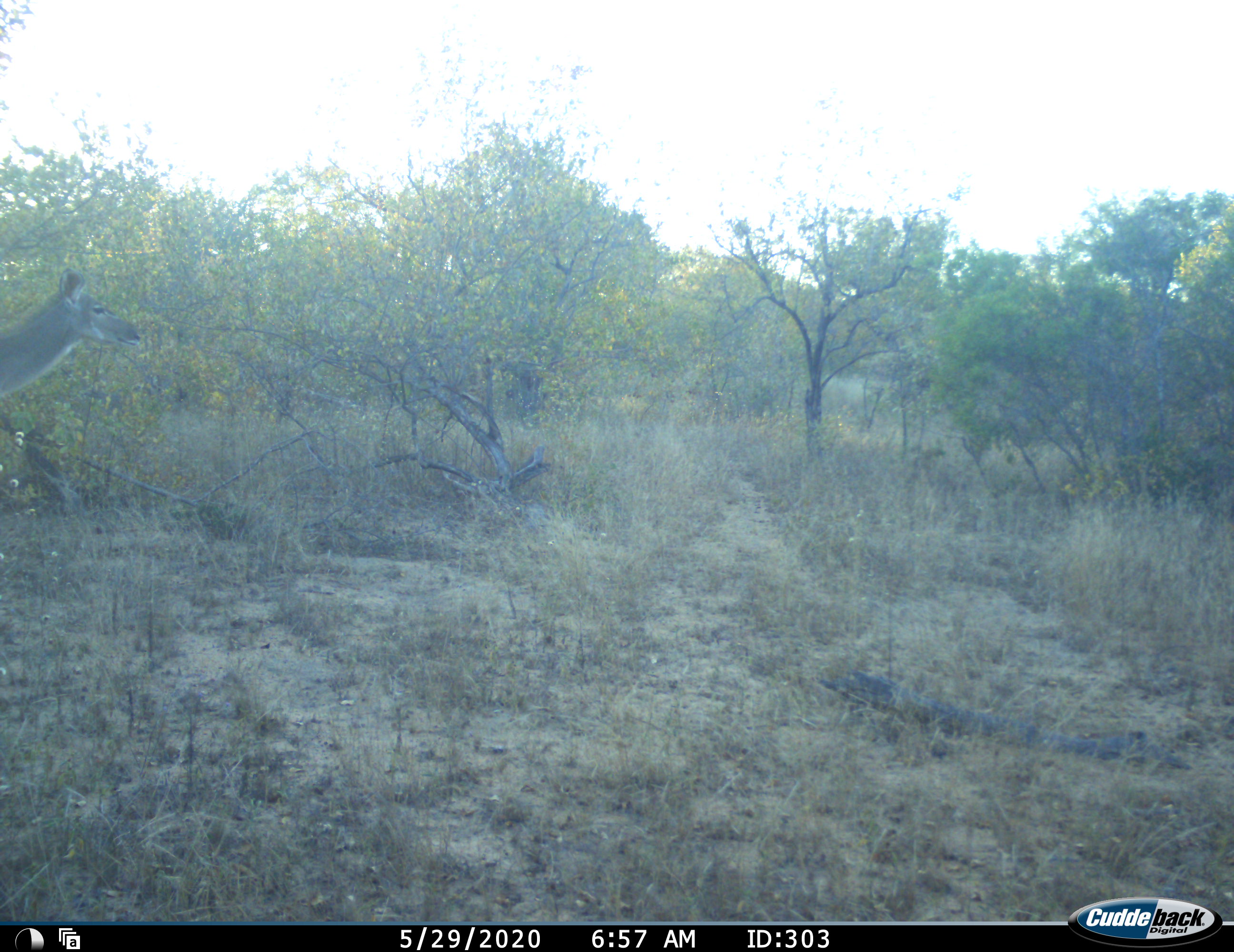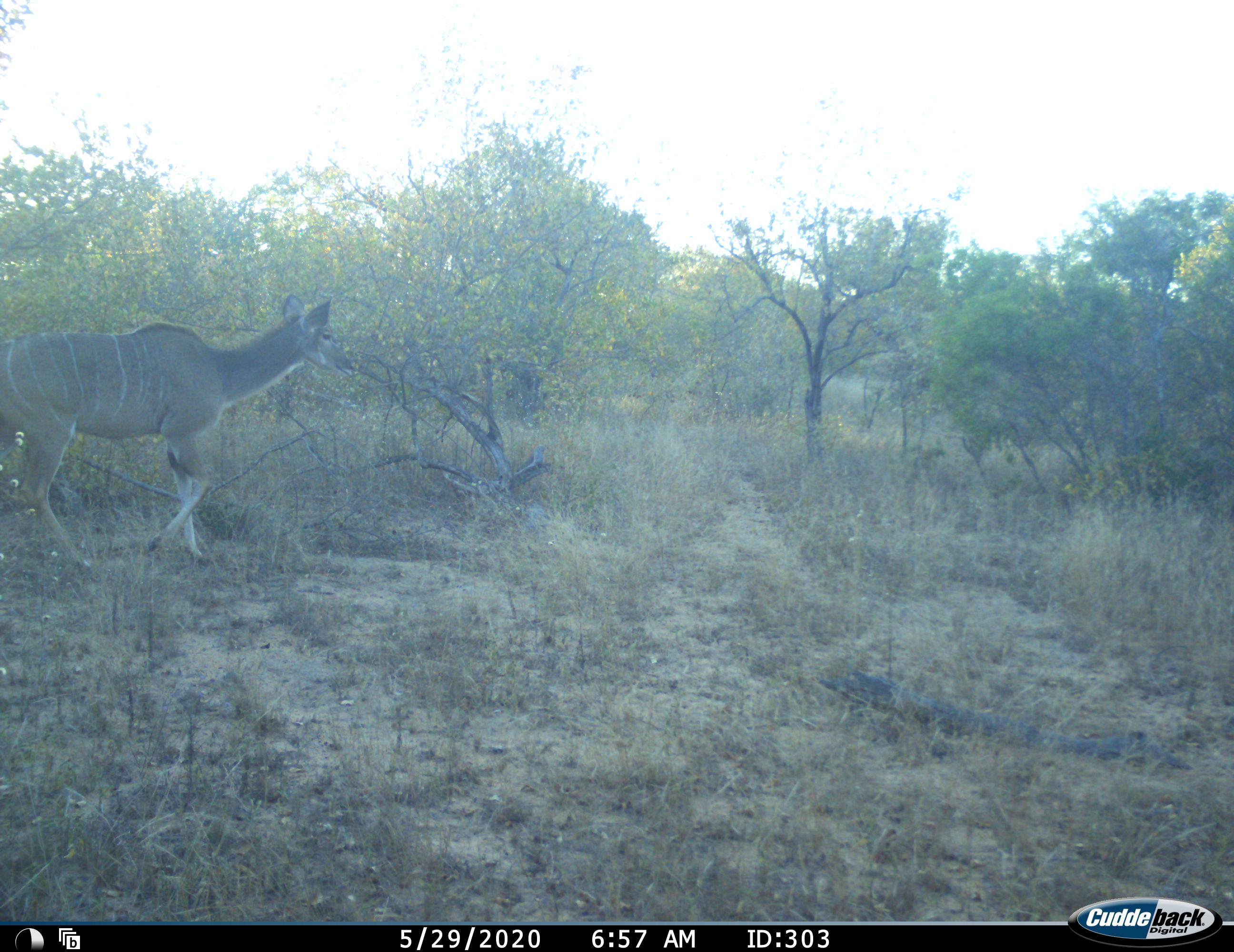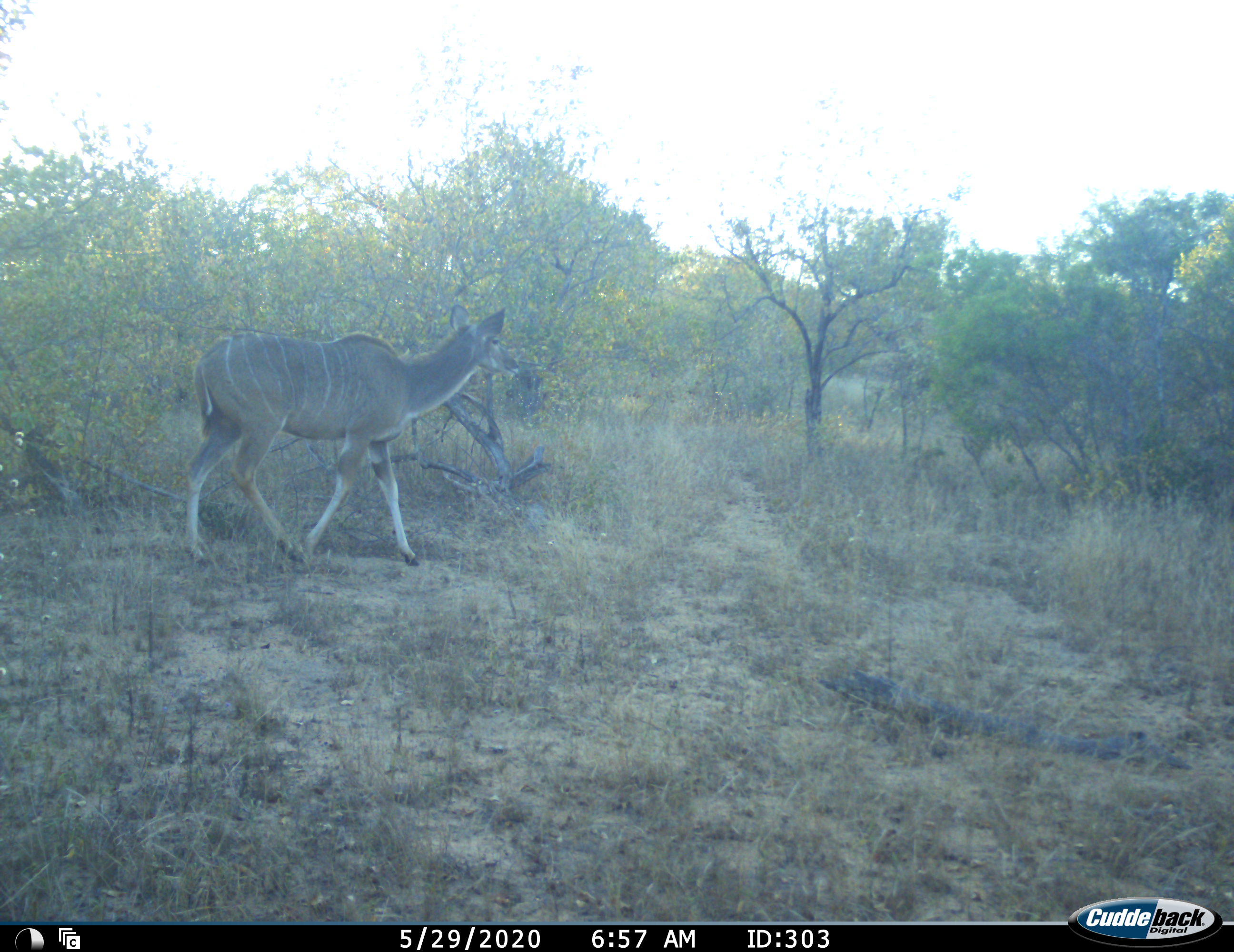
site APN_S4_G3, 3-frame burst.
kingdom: Animalia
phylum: Chordata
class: Mammalia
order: Artiodactyla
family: Bovidae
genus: Tragelaphus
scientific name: Tragelaphus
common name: kudu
Kudu (Tragelaphus), count 1. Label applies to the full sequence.